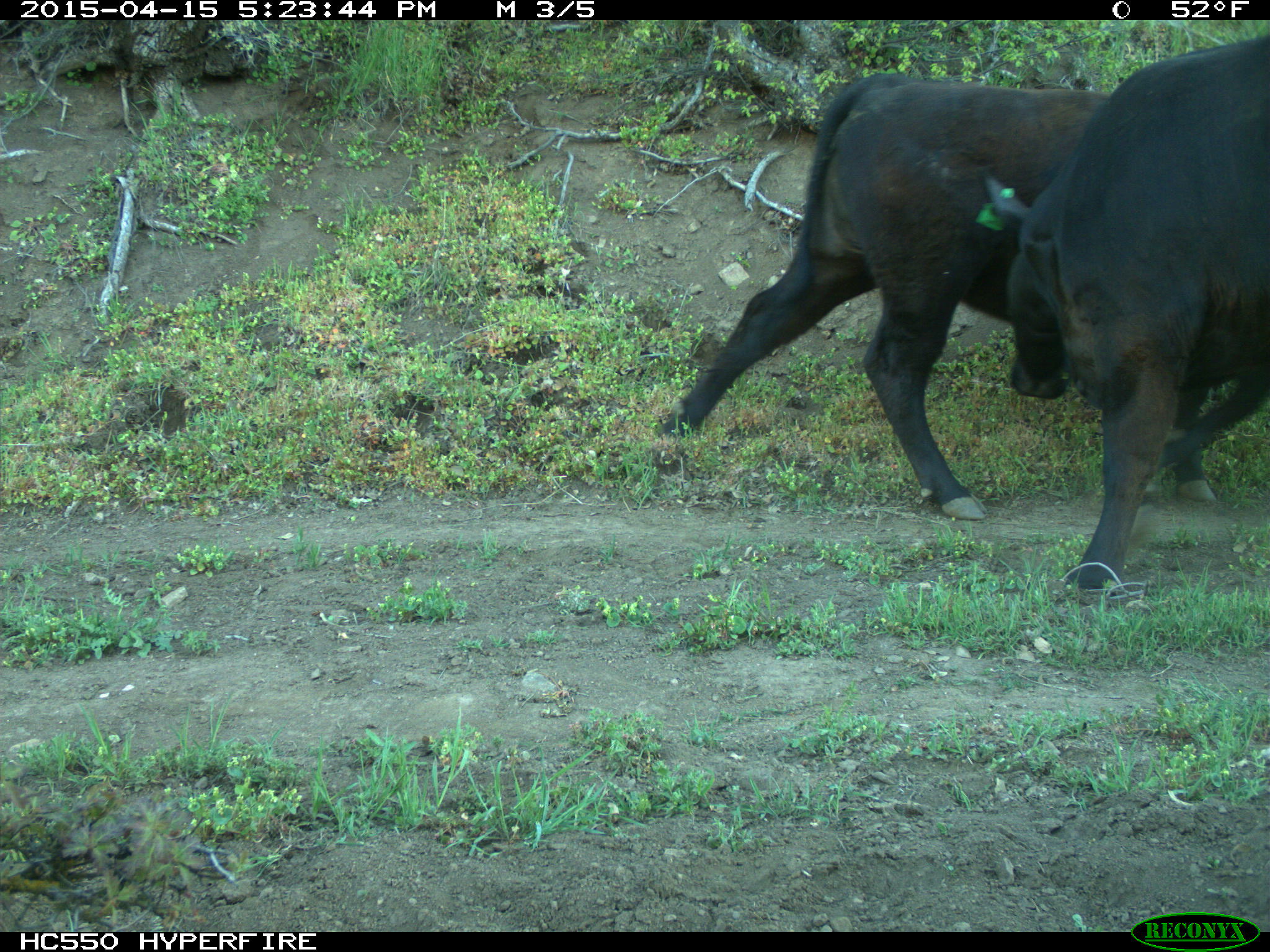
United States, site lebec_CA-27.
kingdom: Animalia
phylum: Chordata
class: Mammalia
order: Artiodactyla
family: Bovidae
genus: Bos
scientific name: Bos taurus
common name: domestic cow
Bos taurus (domestic cow).